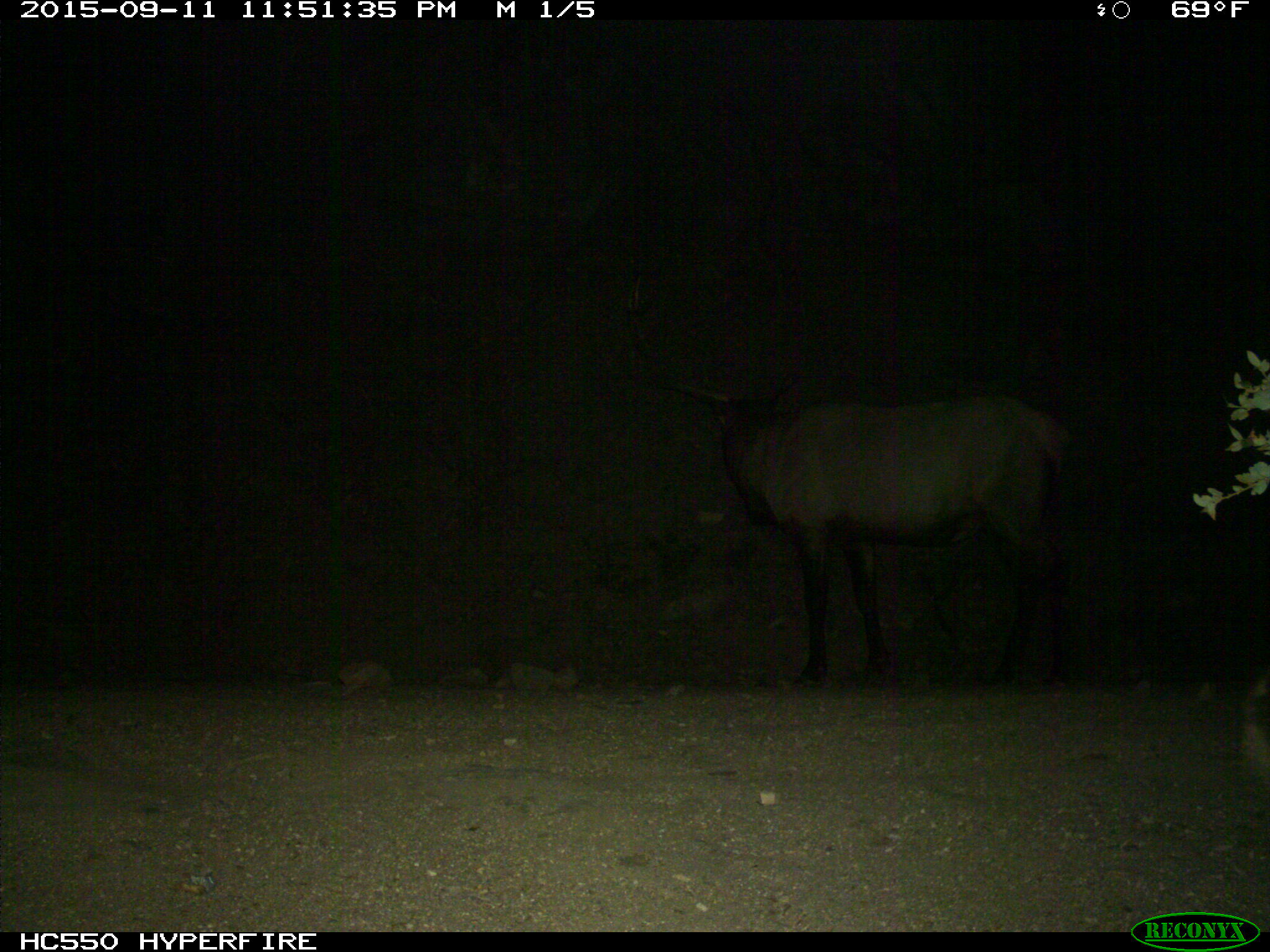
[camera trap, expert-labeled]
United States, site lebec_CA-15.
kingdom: Animalia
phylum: Chordata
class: Mammalia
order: Artiodactyla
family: Cervidae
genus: Cervus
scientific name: Cervus canadensis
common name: elk